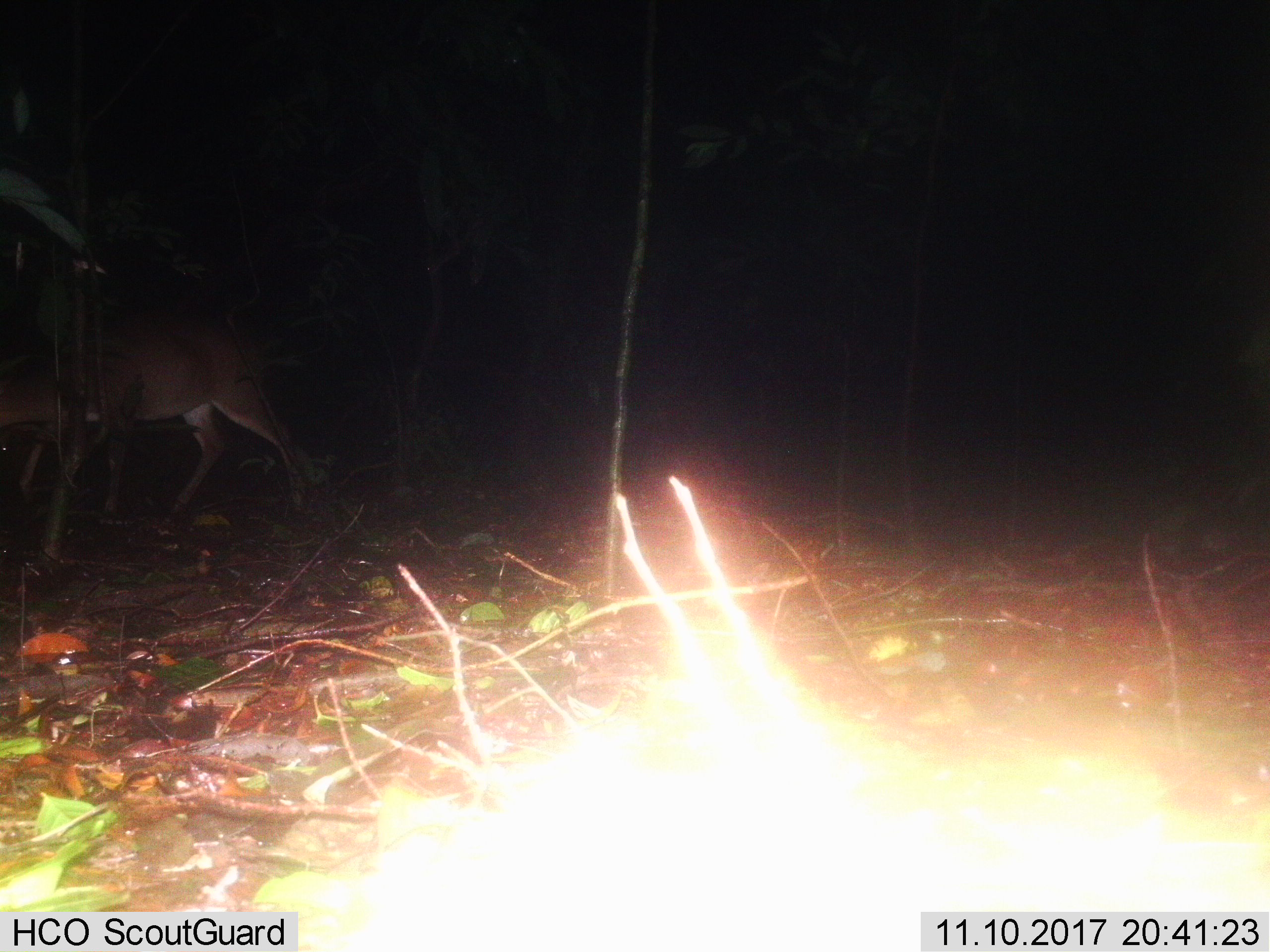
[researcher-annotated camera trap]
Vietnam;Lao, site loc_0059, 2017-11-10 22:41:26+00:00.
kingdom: Animalia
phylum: Chordata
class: Mammalia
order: Artiodactyla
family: Cervidae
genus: Muntiacus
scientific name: Muntiacus vuquangensis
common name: large-antlered muntjac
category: large antlered muntjac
Large antlered muntjac (large-antlered muntjac) (Muntiacus vuquangensis). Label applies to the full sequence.